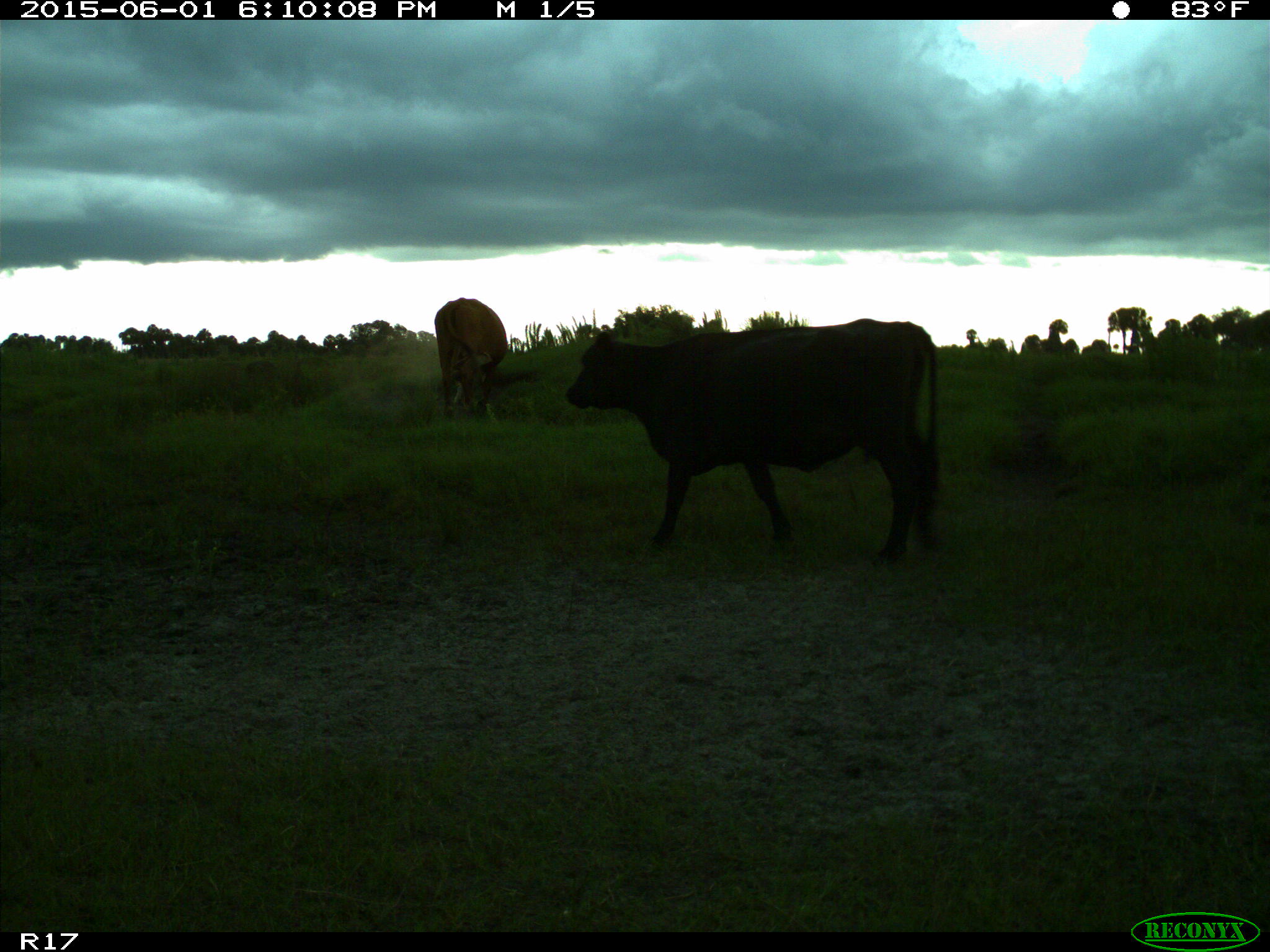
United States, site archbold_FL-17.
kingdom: Animalia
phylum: Chordata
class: Mammalia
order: Artiodactyla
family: Bovidae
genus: Bos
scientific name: Bos taurus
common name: domestic cow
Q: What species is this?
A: Bos taurus (domestic cow).